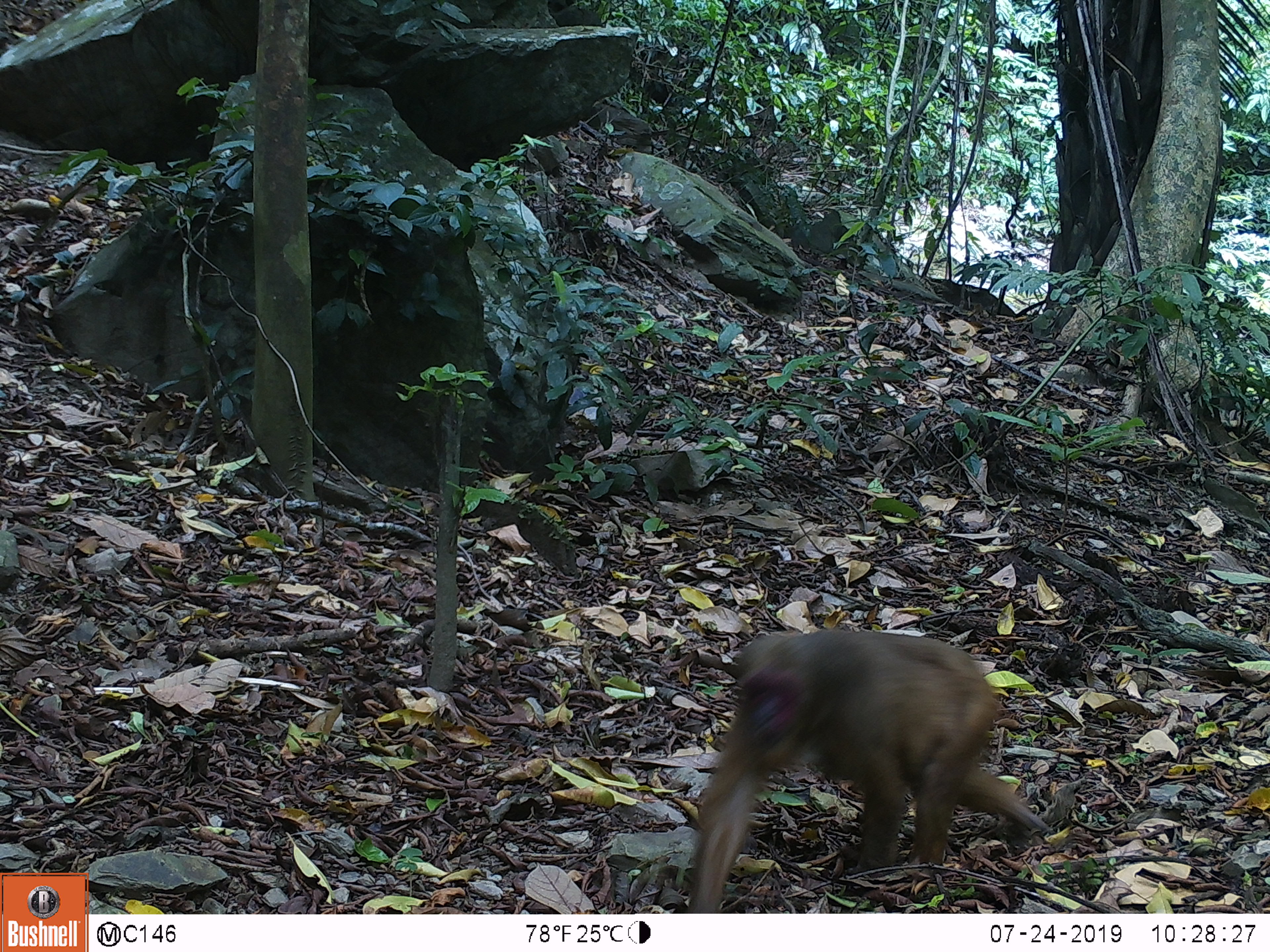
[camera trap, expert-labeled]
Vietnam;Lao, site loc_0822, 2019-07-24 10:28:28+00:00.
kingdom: Animalia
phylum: Chordata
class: Mammalia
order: Primates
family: Cercopithecidae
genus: Macaca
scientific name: Macaca arctoides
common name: stump-tailed macaque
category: stump tailed macaque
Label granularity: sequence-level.